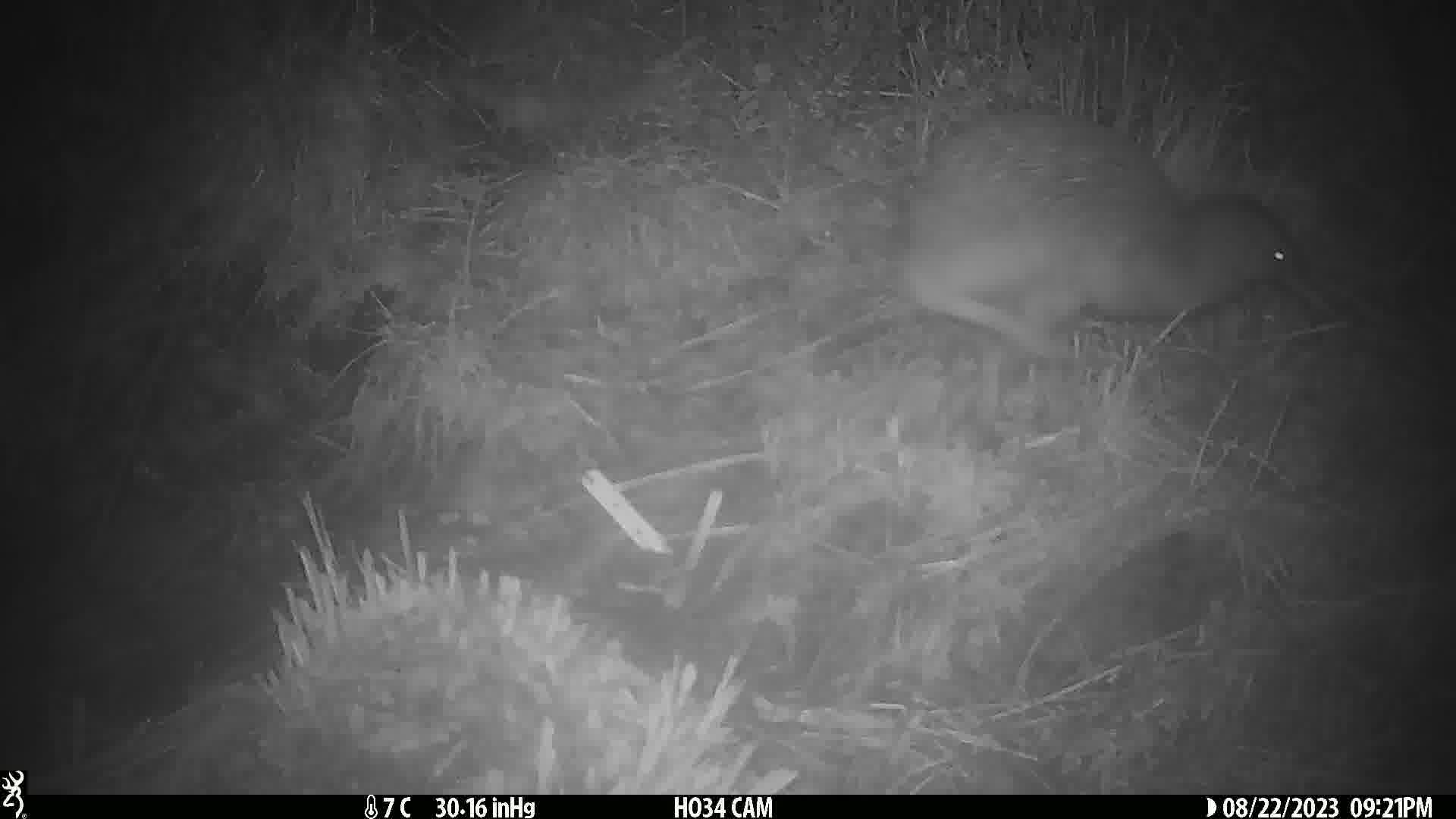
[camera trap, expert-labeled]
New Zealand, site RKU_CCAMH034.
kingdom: Animalia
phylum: Chordata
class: Aves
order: Apterygiformes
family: Apterygidae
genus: Apteryx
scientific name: Apteryx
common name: kiwi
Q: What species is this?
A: Kiwi (Apteryx).